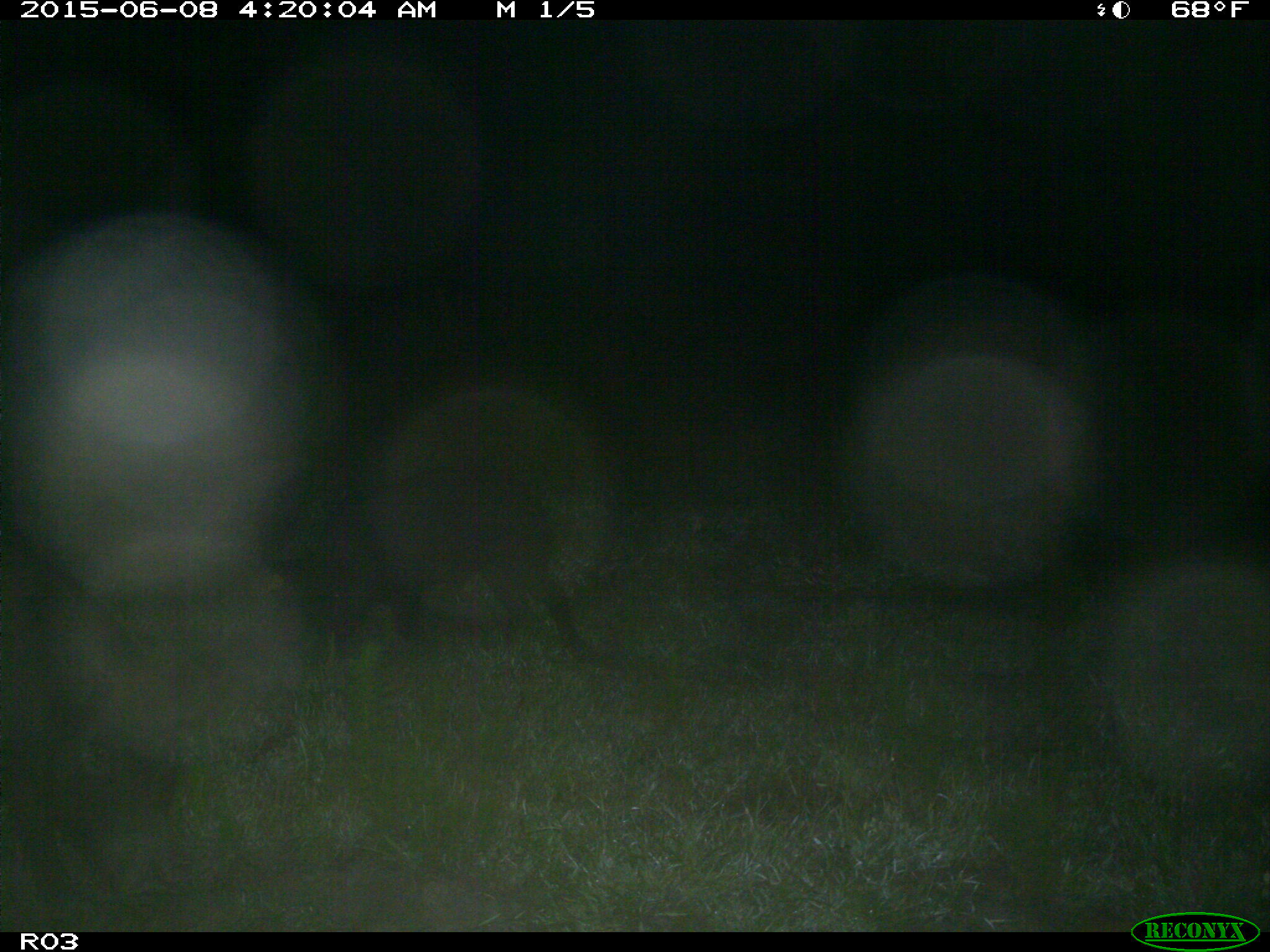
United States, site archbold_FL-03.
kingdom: Animalia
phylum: Chordata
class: Mammalia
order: Artiodactyla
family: Suidae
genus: Sus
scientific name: Sus scrofa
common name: wild boar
Sus scrofa (wild boar).